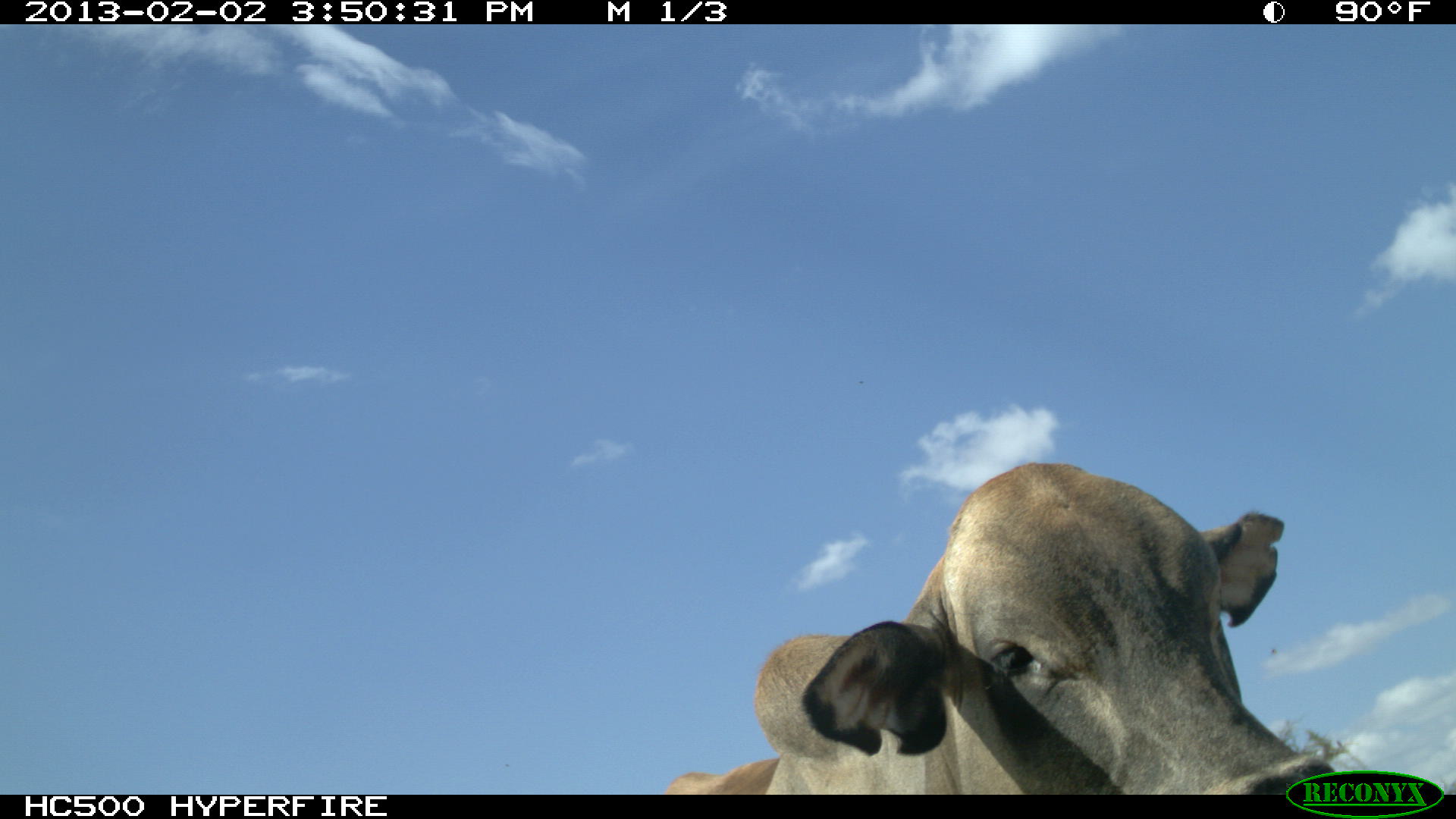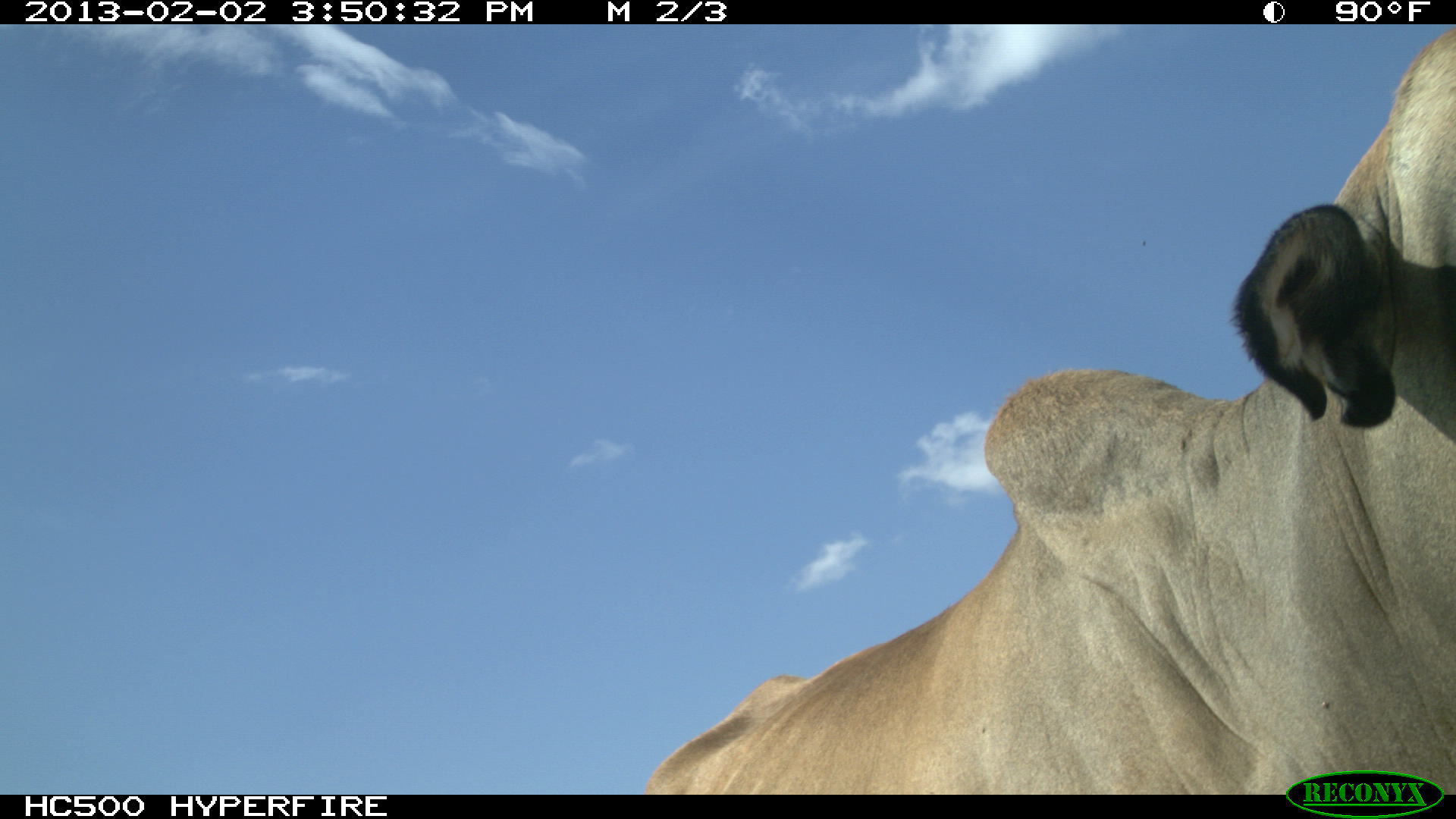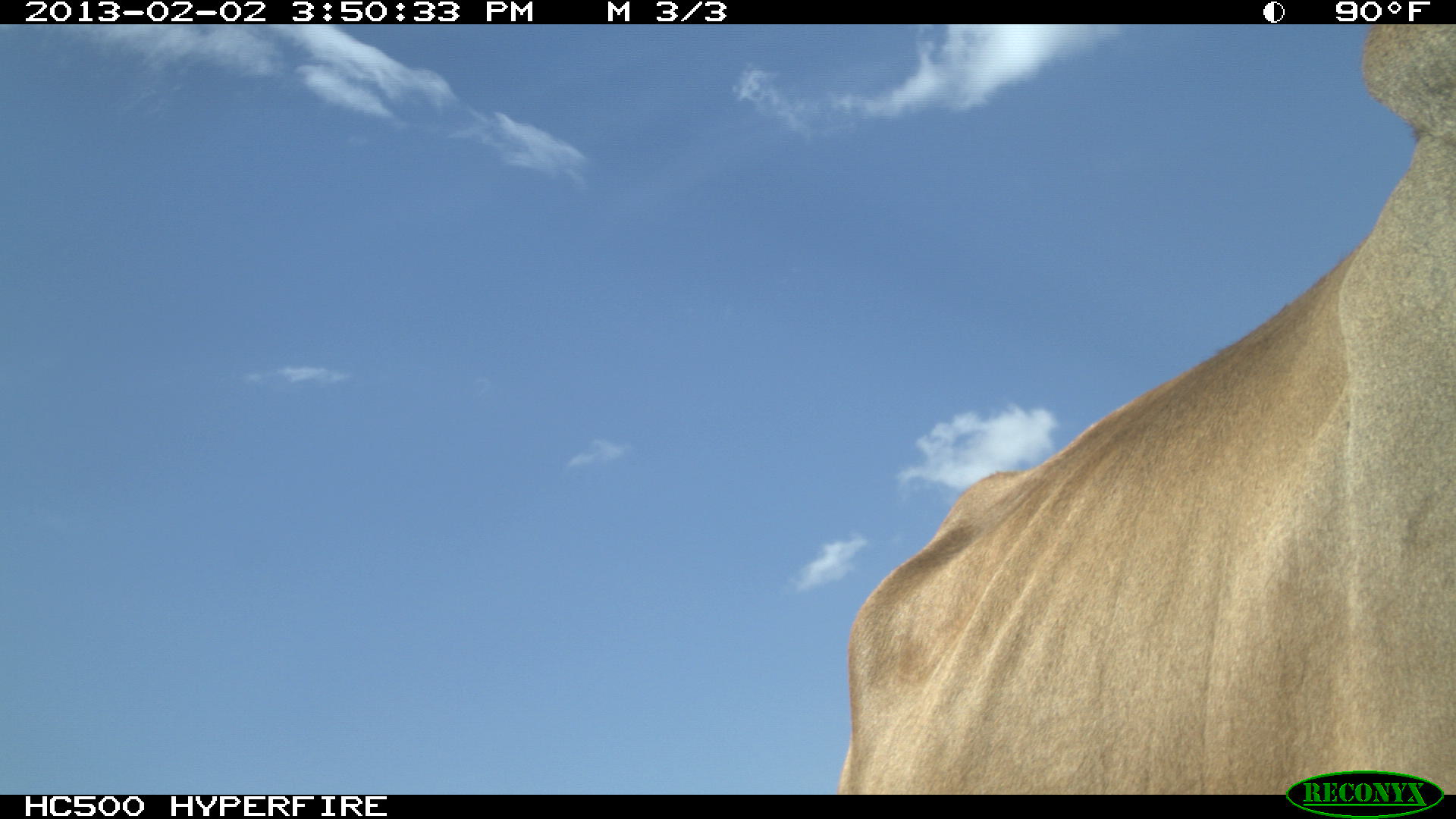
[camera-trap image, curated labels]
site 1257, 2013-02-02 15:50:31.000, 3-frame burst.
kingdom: Animalia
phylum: Chordata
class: Mammalia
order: Artiodactyla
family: Bovidae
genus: Bos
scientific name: Bos taurus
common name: domestic cattle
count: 1